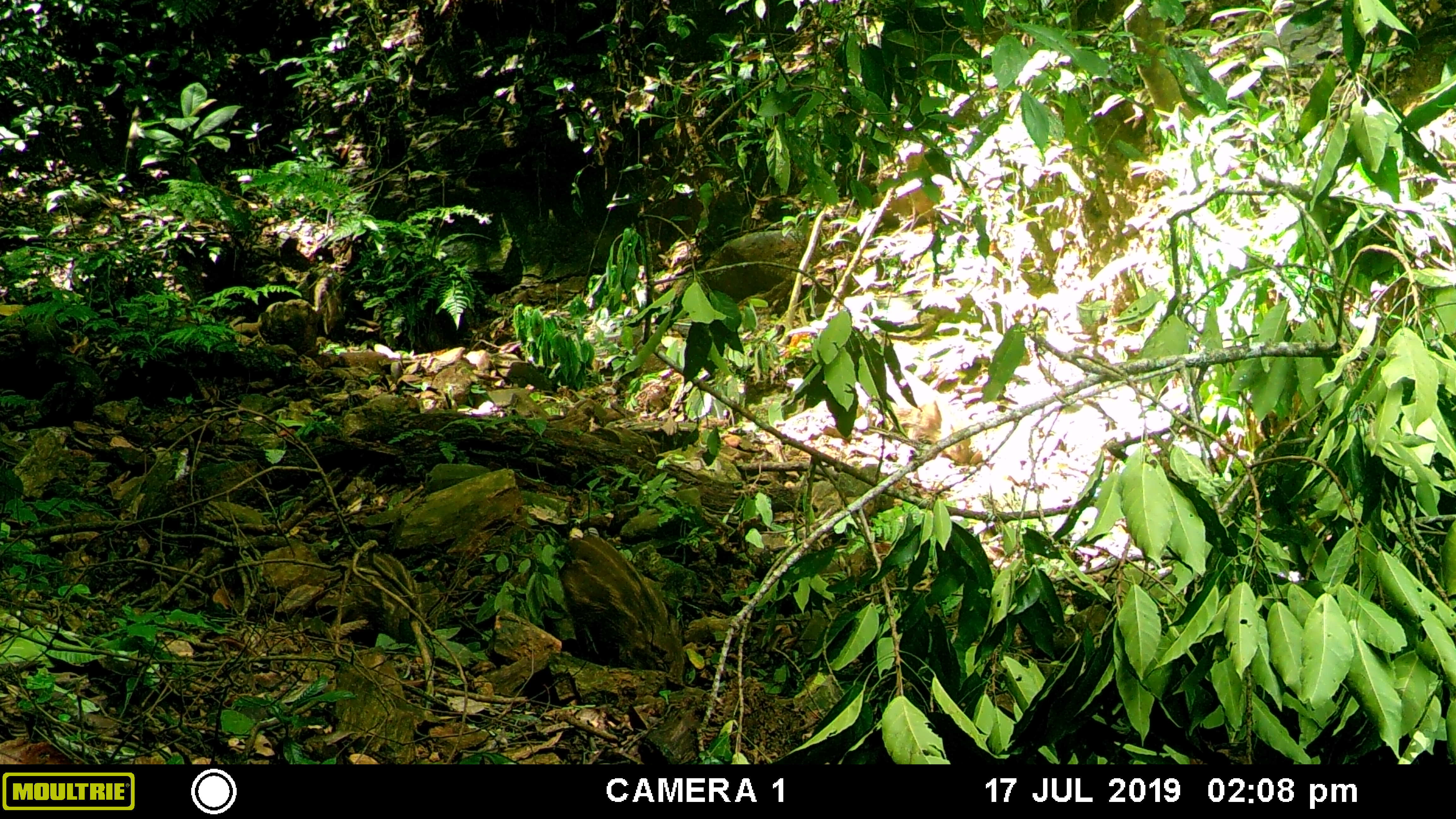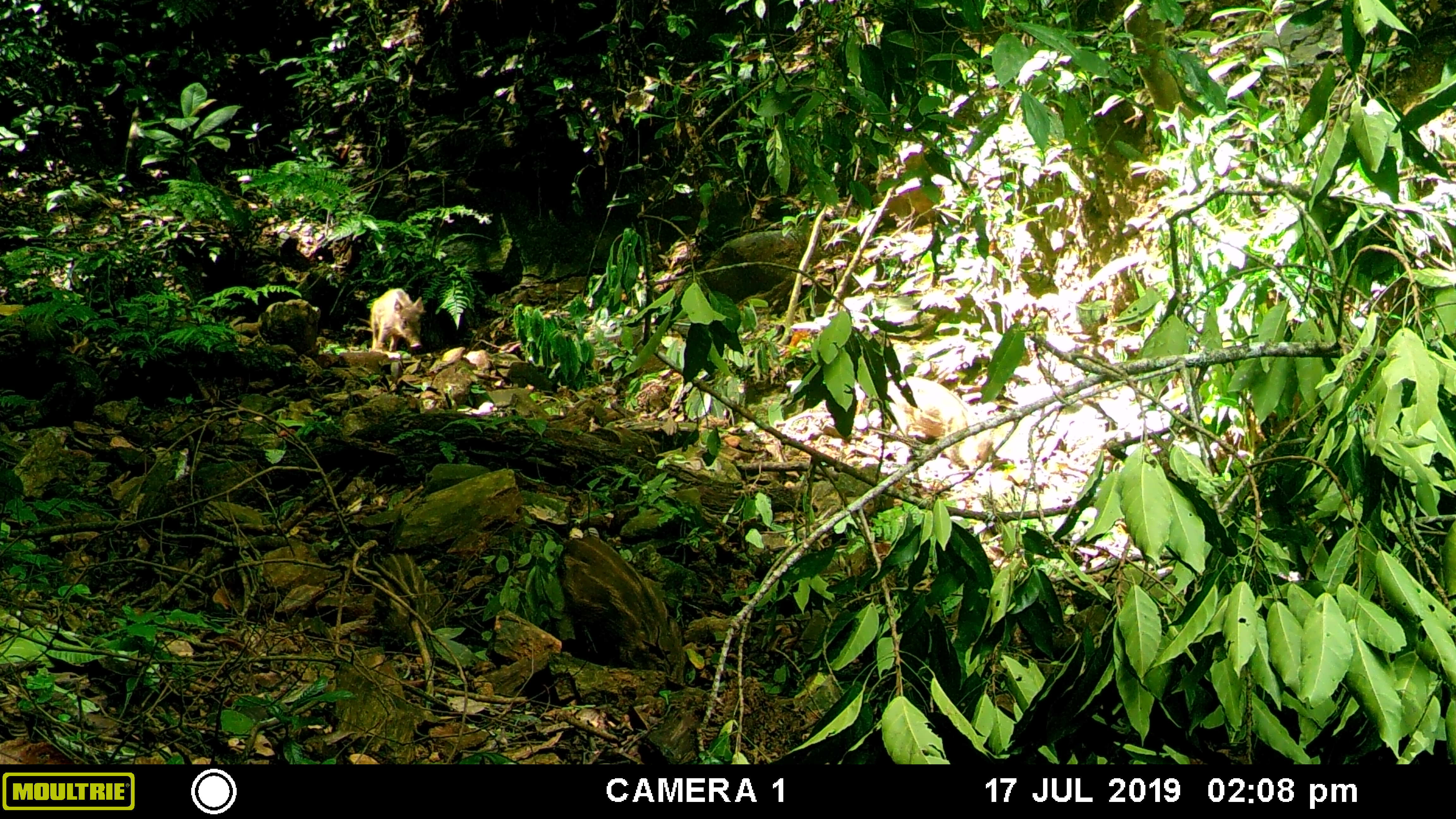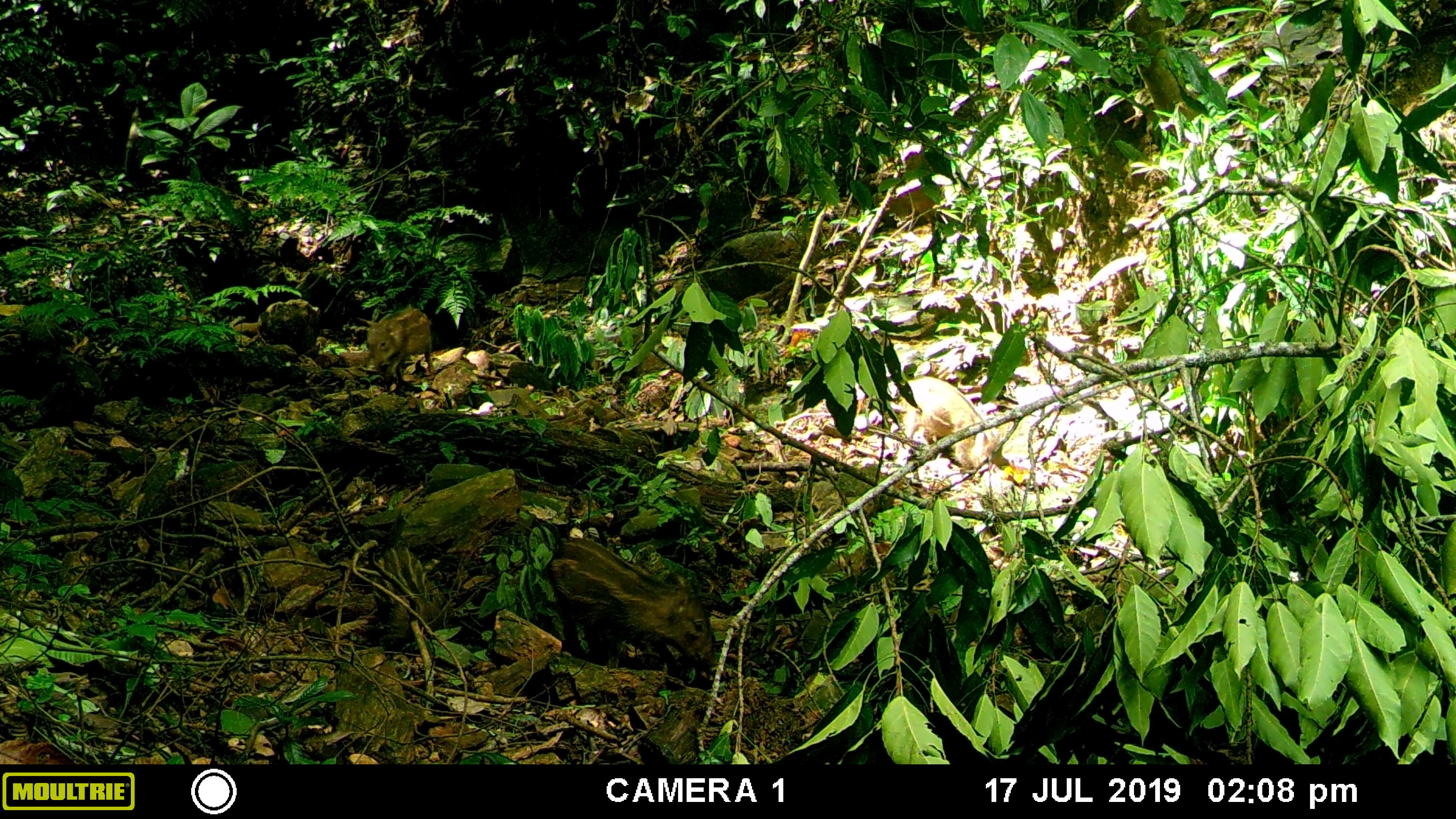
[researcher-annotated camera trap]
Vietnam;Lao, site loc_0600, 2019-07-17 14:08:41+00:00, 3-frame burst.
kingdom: Animalia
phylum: Chordata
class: Mammalia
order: Artiodactyla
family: Suidae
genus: Sus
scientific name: Sus scrofa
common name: eurasian wild pig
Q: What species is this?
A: Eurasian wild pig (Sus scrofa).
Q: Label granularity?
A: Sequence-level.